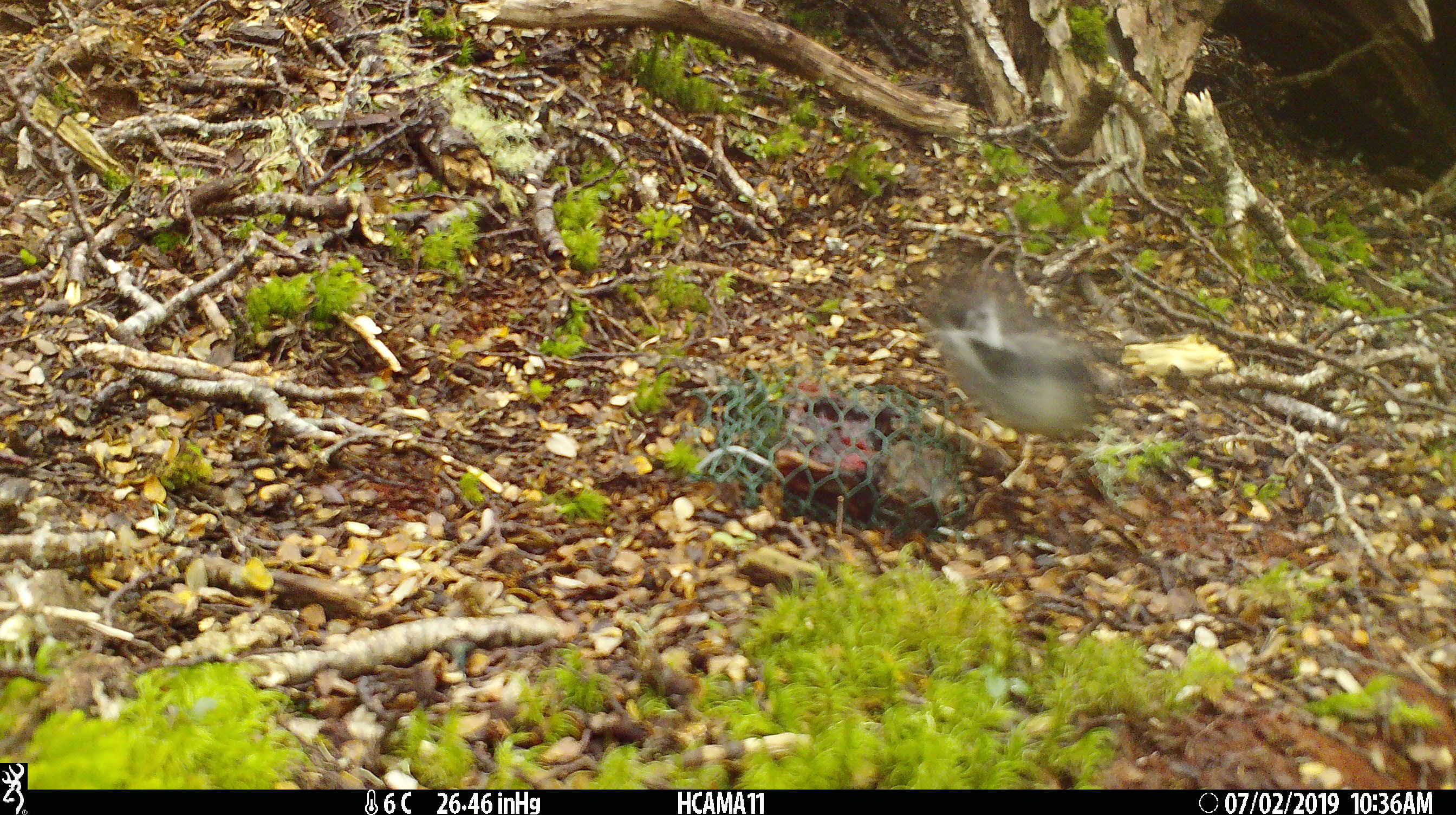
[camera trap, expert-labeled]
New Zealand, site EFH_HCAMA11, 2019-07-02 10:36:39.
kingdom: Animalia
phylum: Chordata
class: Aves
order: Passeriformes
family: Petroicidae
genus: Petroica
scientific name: Petroica macrocephala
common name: tomtit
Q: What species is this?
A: Tomtit (Petroica macrocephala).